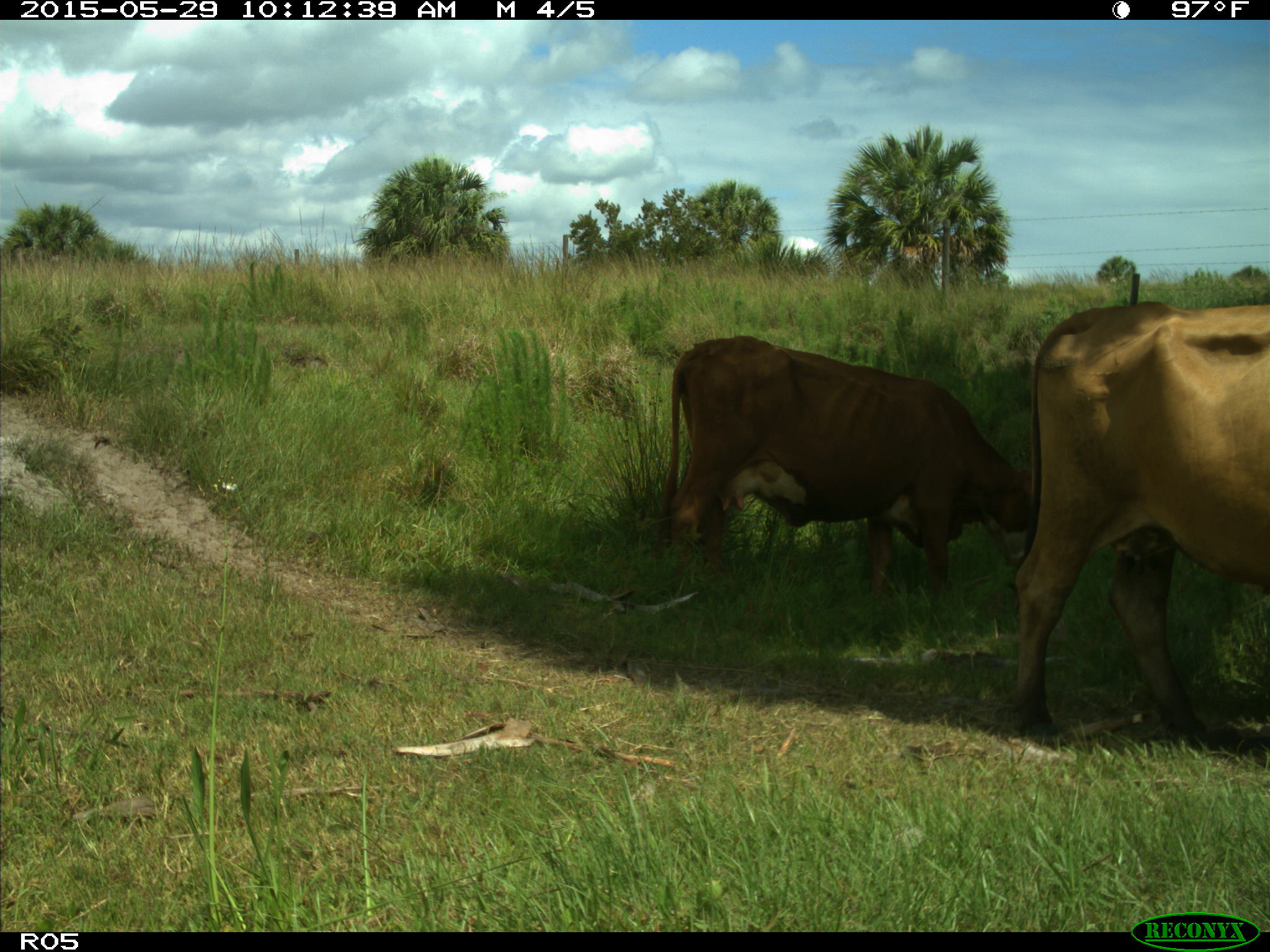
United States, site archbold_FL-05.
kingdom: Animalia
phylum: Chordata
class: Mammalia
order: Artiodactyla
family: Bovidae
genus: Bos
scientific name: Bos taurus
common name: domestic cow